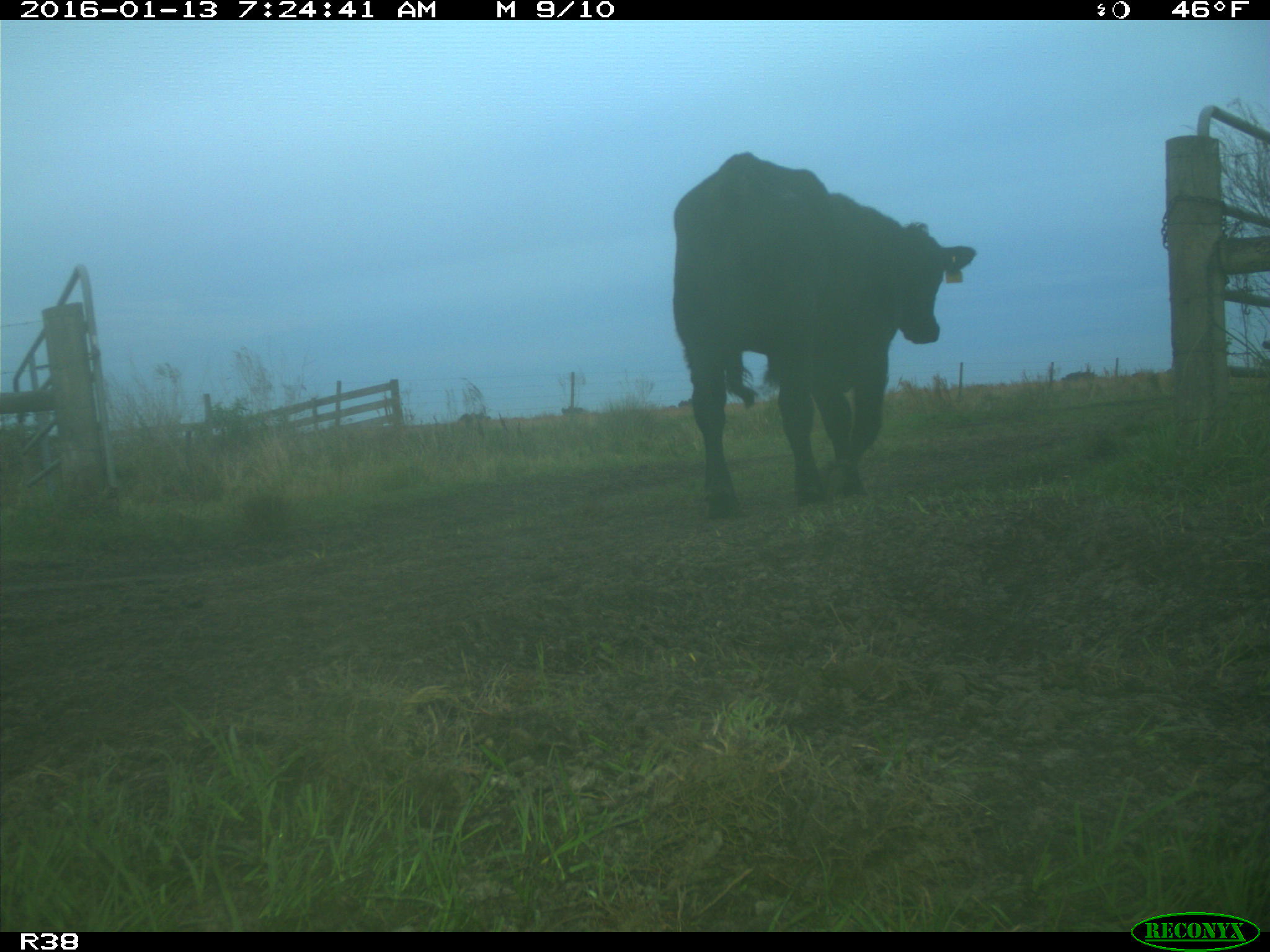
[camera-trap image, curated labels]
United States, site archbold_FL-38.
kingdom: Animalia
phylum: Chordata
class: Mammalia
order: Artiodactyla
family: Bovidae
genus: Bos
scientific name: Bos taurus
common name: domestic cow